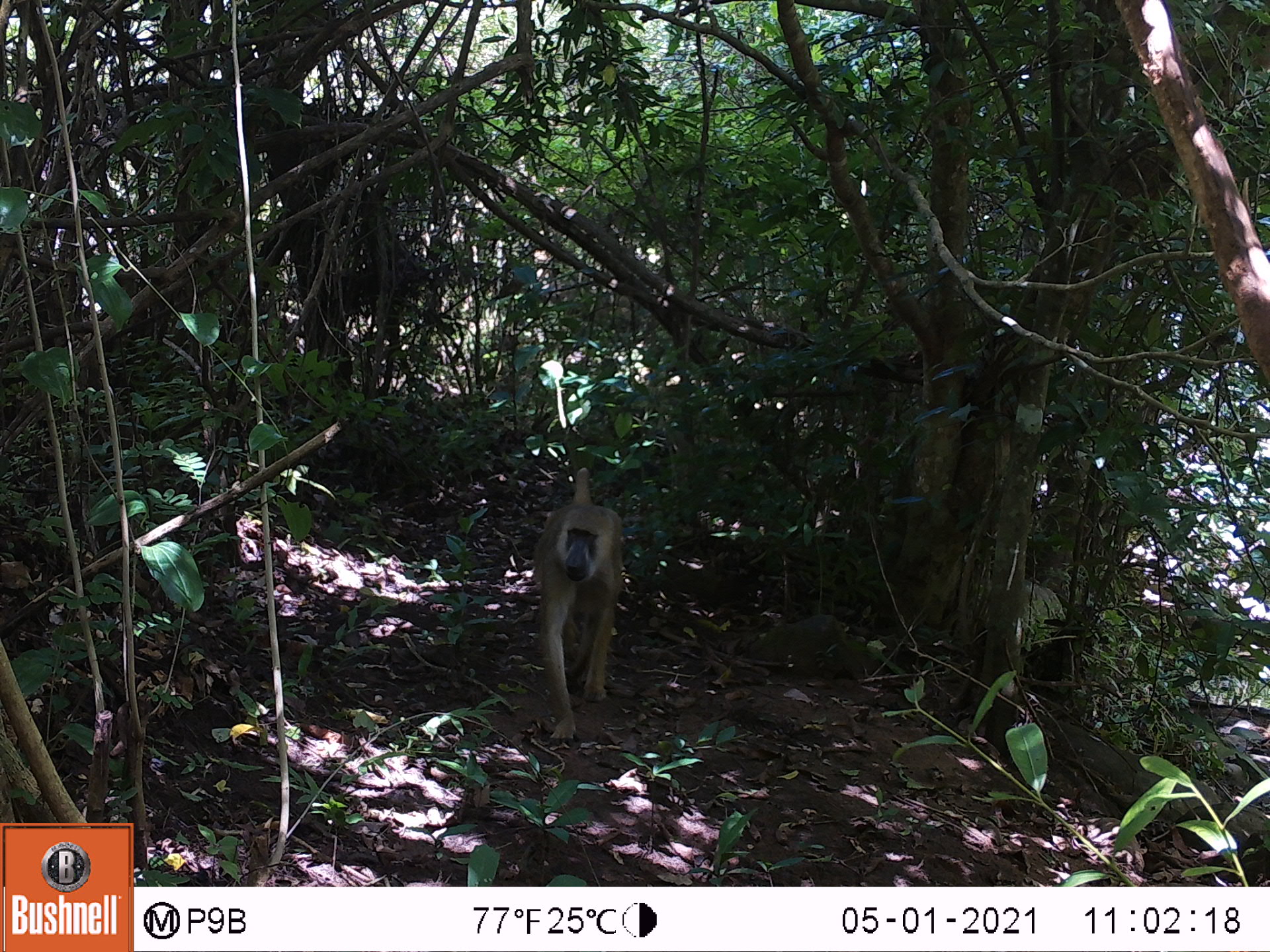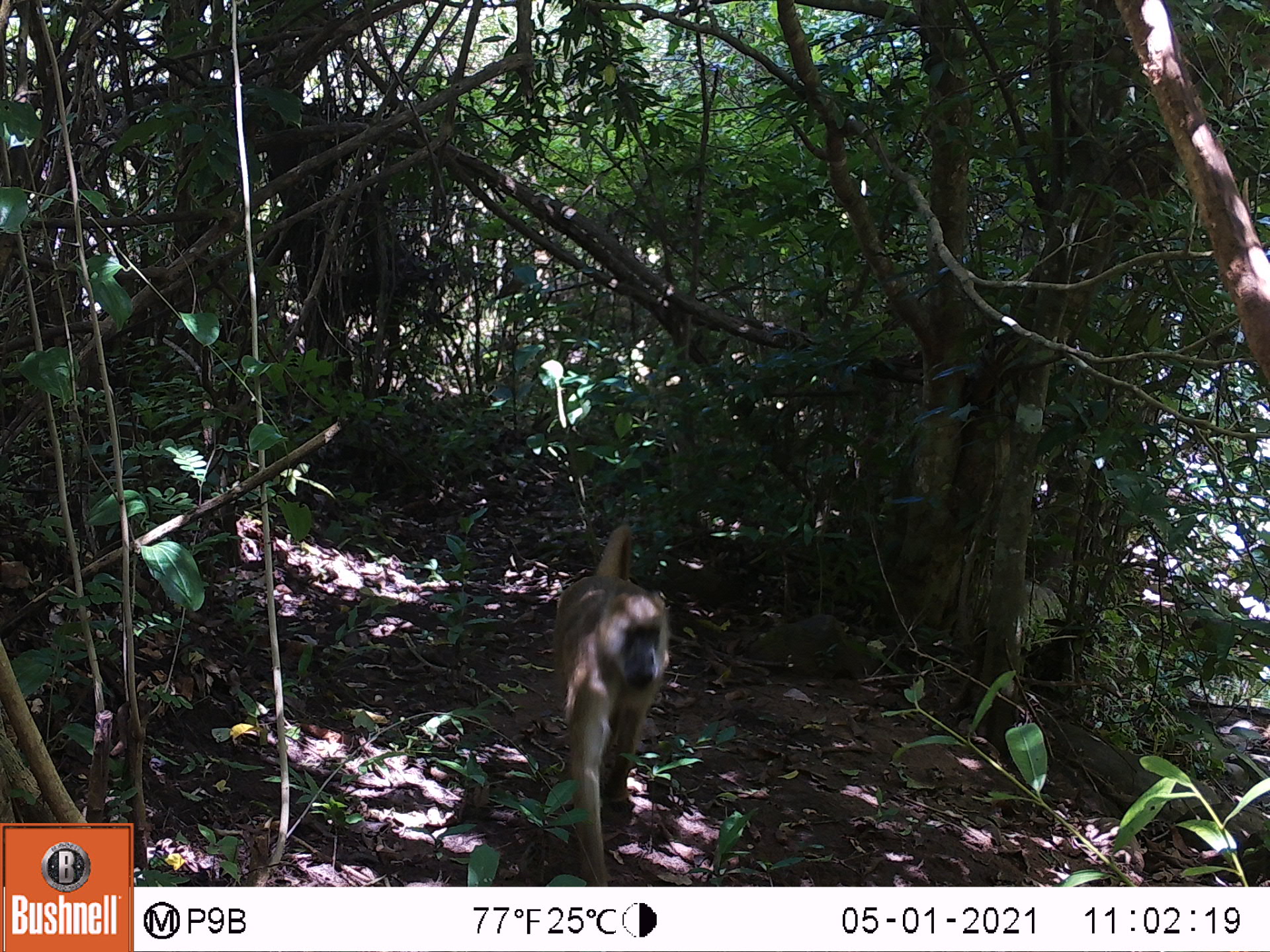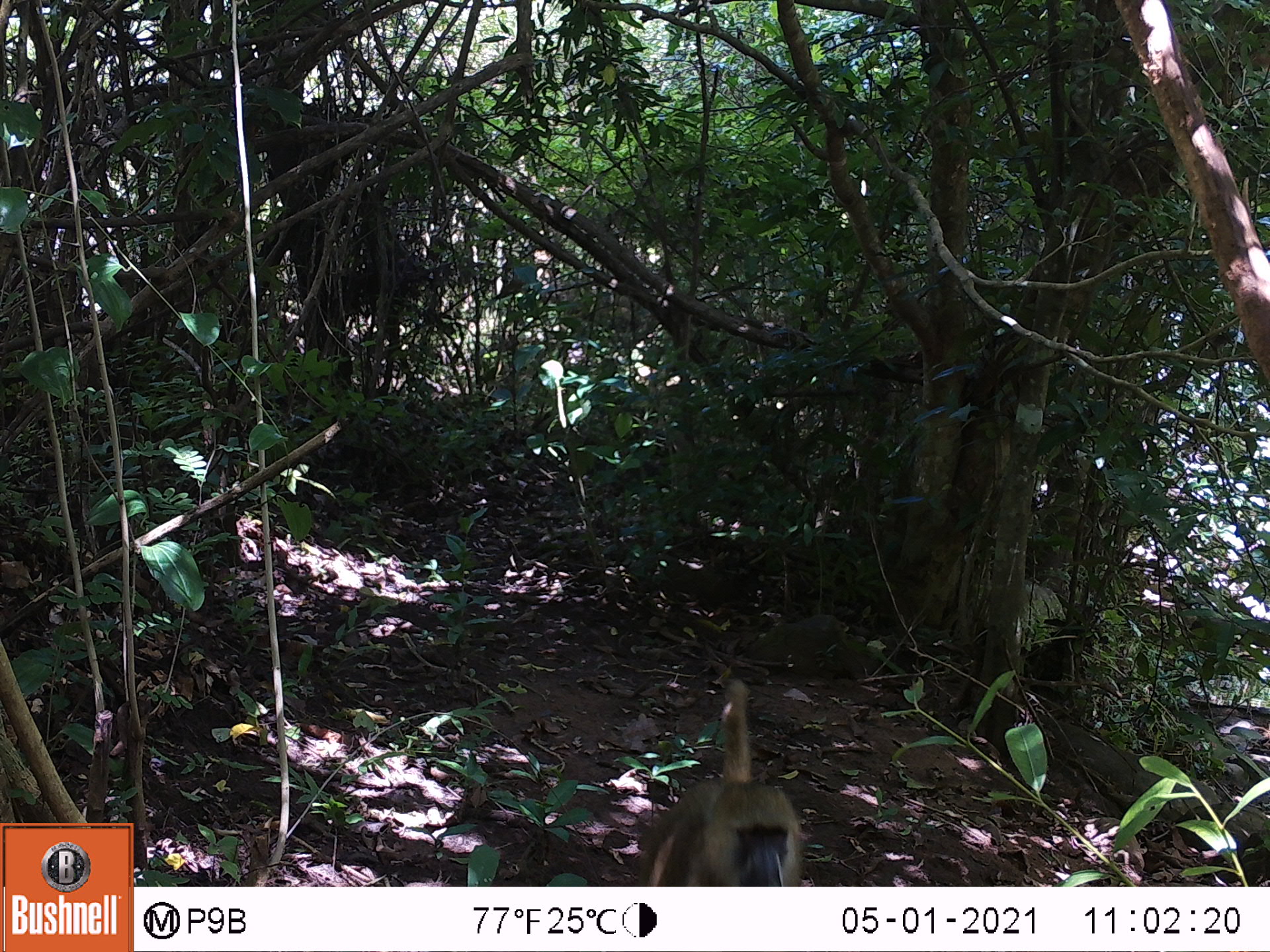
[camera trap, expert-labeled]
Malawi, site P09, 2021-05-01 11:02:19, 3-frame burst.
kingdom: Animalia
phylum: Chordata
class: Mammalia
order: Primates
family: Cercopithecidae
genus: Papio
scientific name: Papio cynocephalus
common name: yellow baboon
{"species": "yellow baboon (Papio cynocephalus)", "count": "1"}